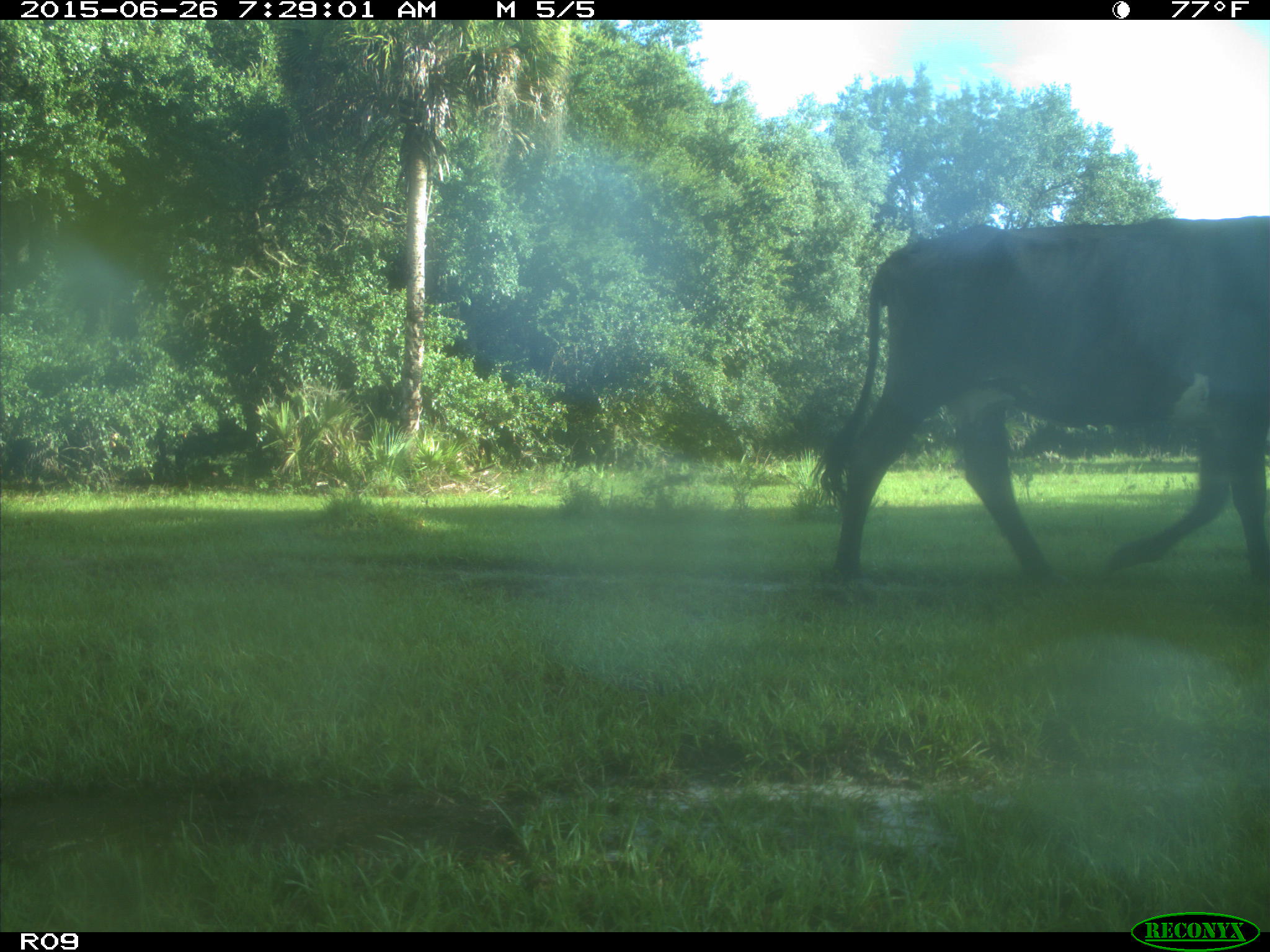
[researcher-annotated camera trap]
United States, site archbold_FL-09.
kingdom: Animalia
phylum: Chordata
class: Mammalia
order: Artiodactyla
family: Bovidae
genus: Bos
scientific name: Bos taurus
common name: domestic cow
Bos taurus (domestic cow).